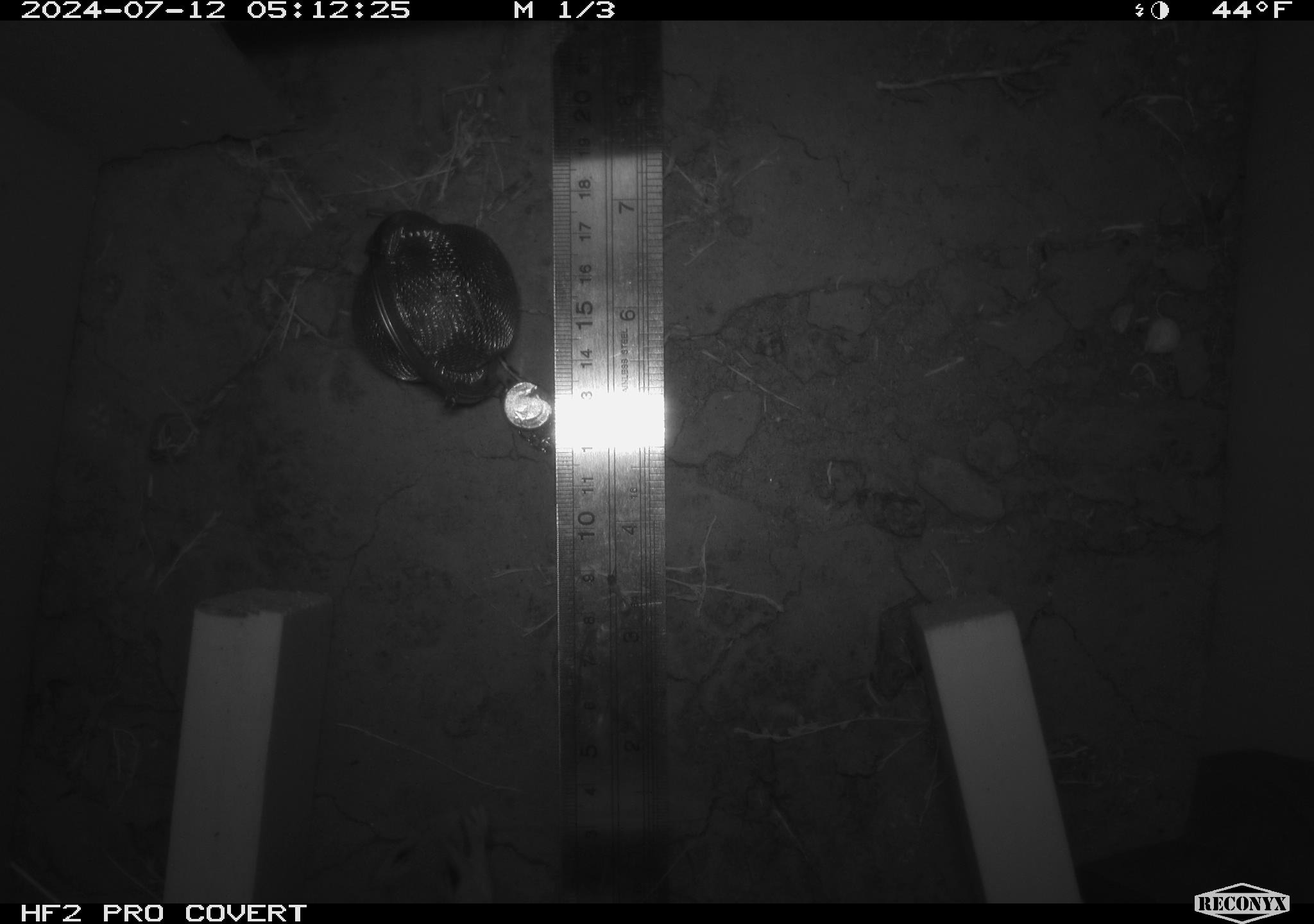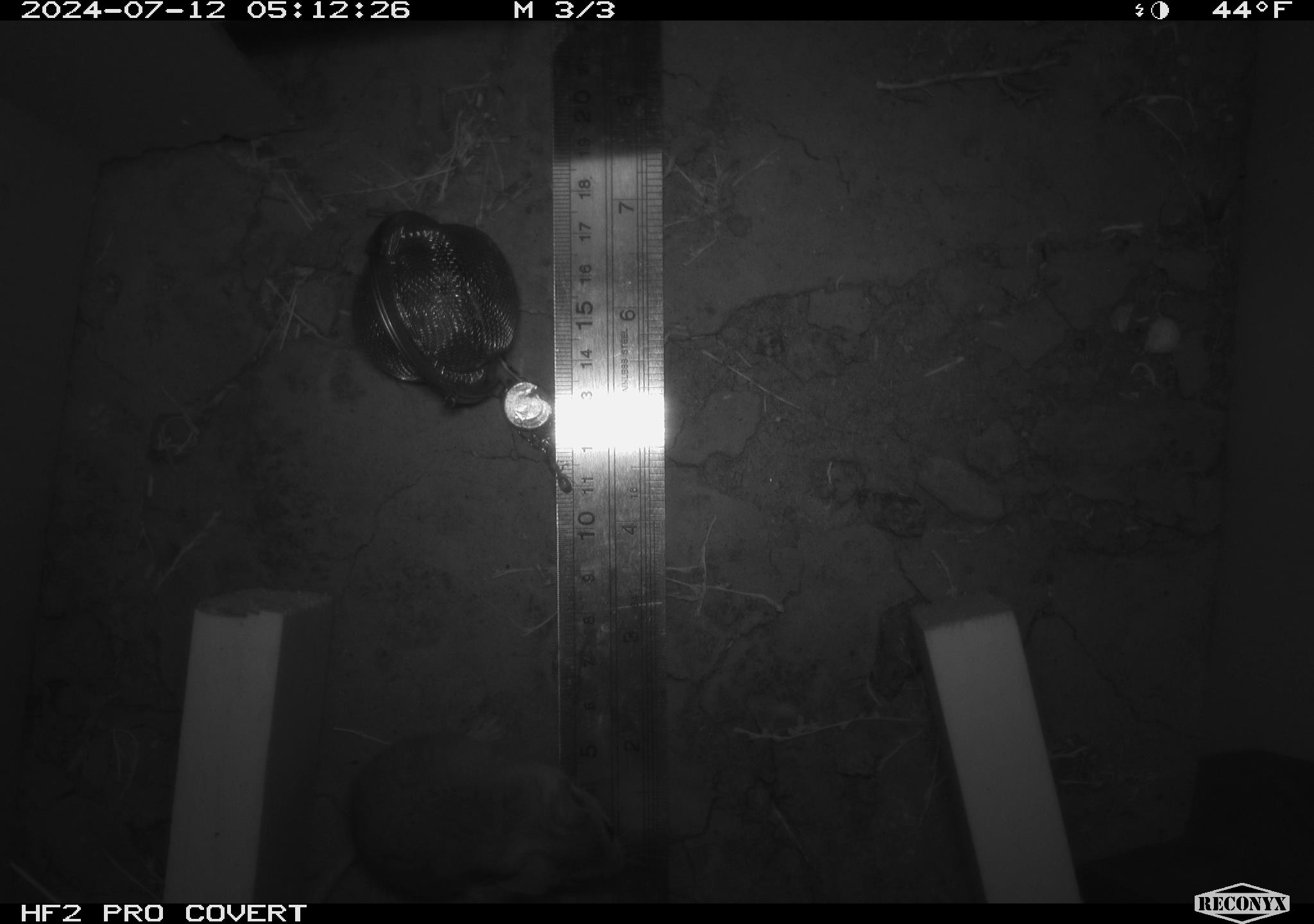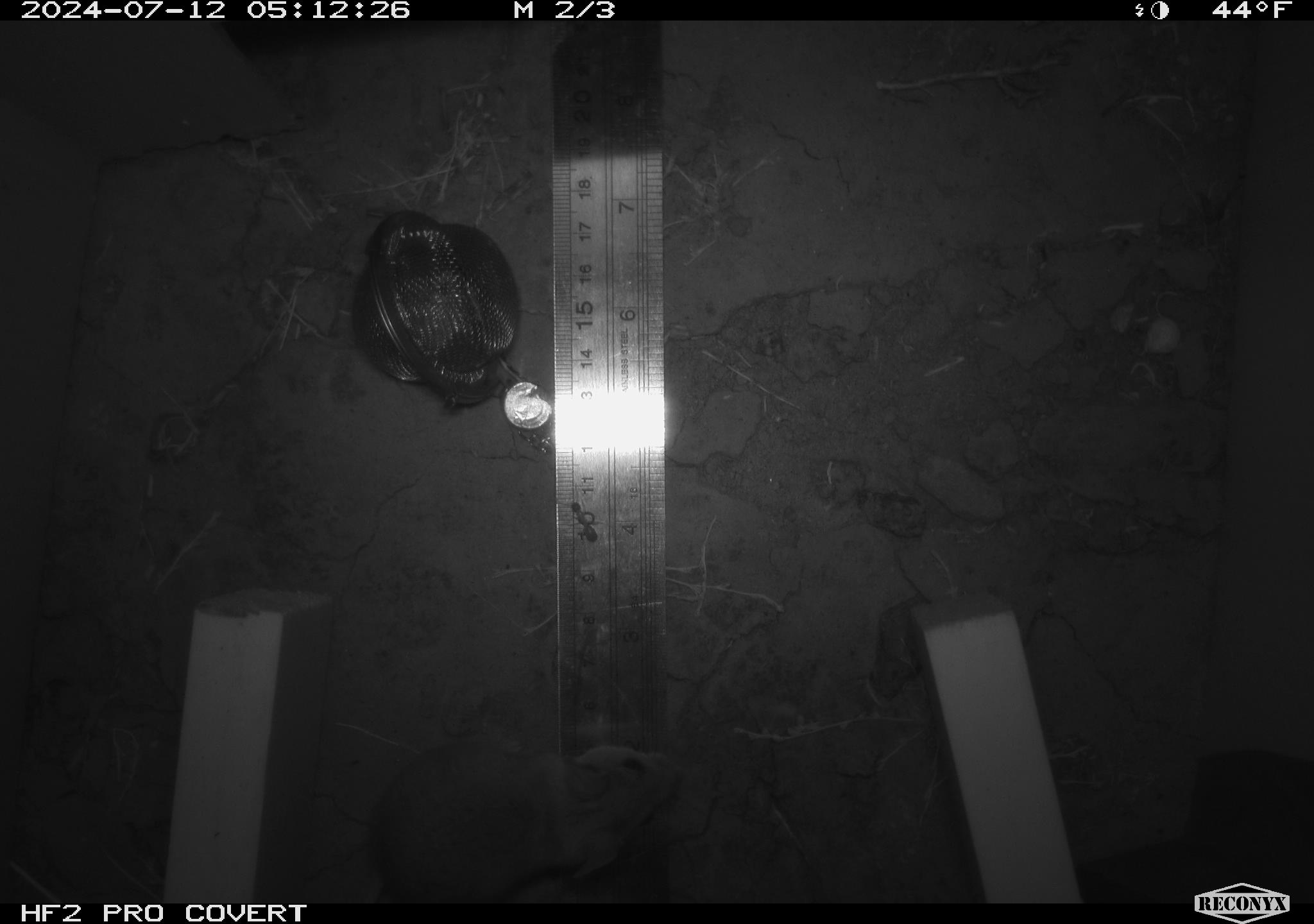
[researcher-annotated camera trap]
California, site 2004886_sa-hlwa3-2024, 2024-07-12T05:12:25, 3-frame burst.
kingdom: Animalia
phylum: Chordata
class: Mammalia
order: Rodentia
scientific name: Rodentia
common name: mouse species